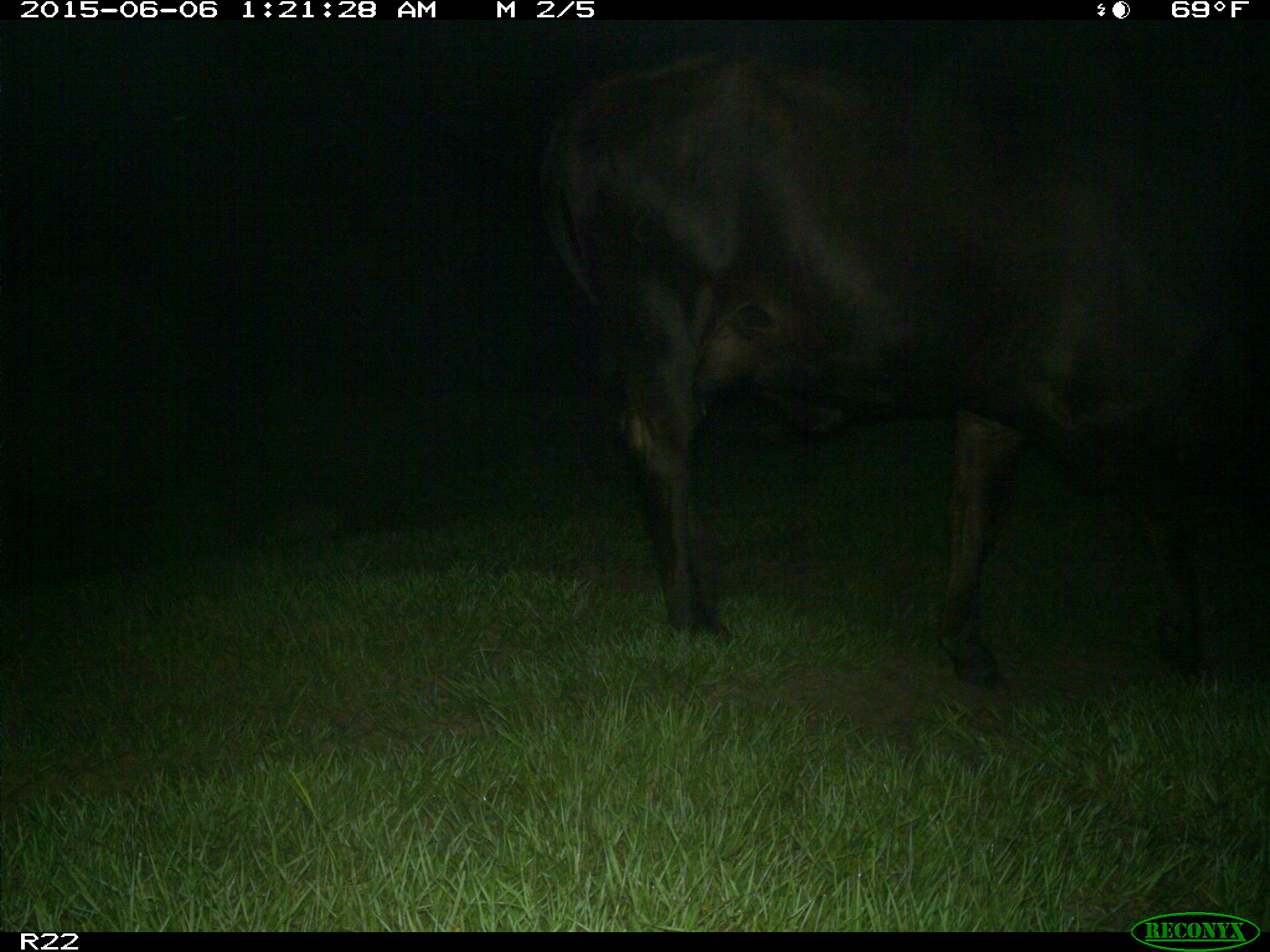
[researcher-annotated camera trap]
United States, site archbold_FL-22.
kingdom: Animalia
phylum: Chordata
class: Mammalia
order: Artiodactyla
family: Bovidae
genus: Bos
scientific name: Bos taurus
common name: domestic cow